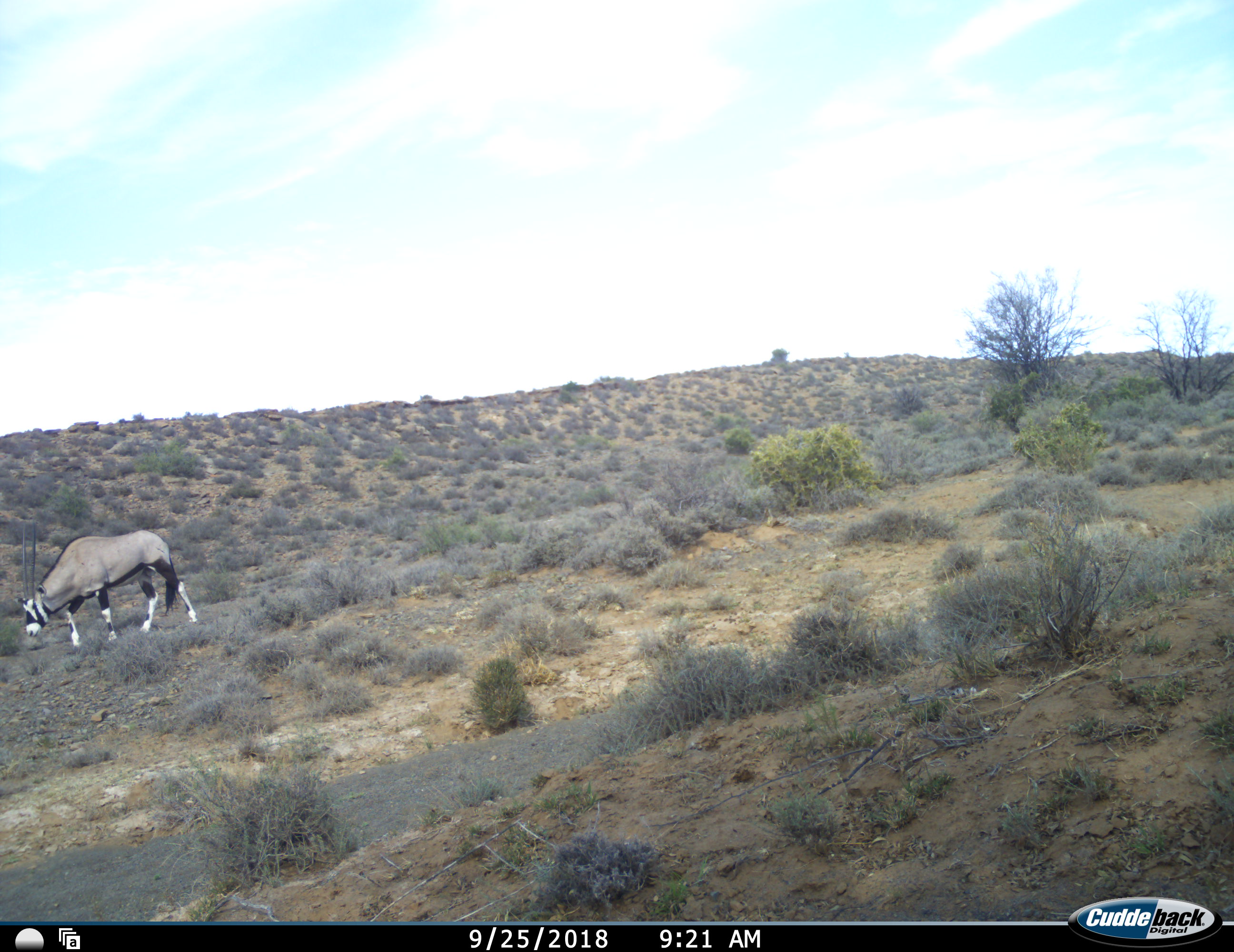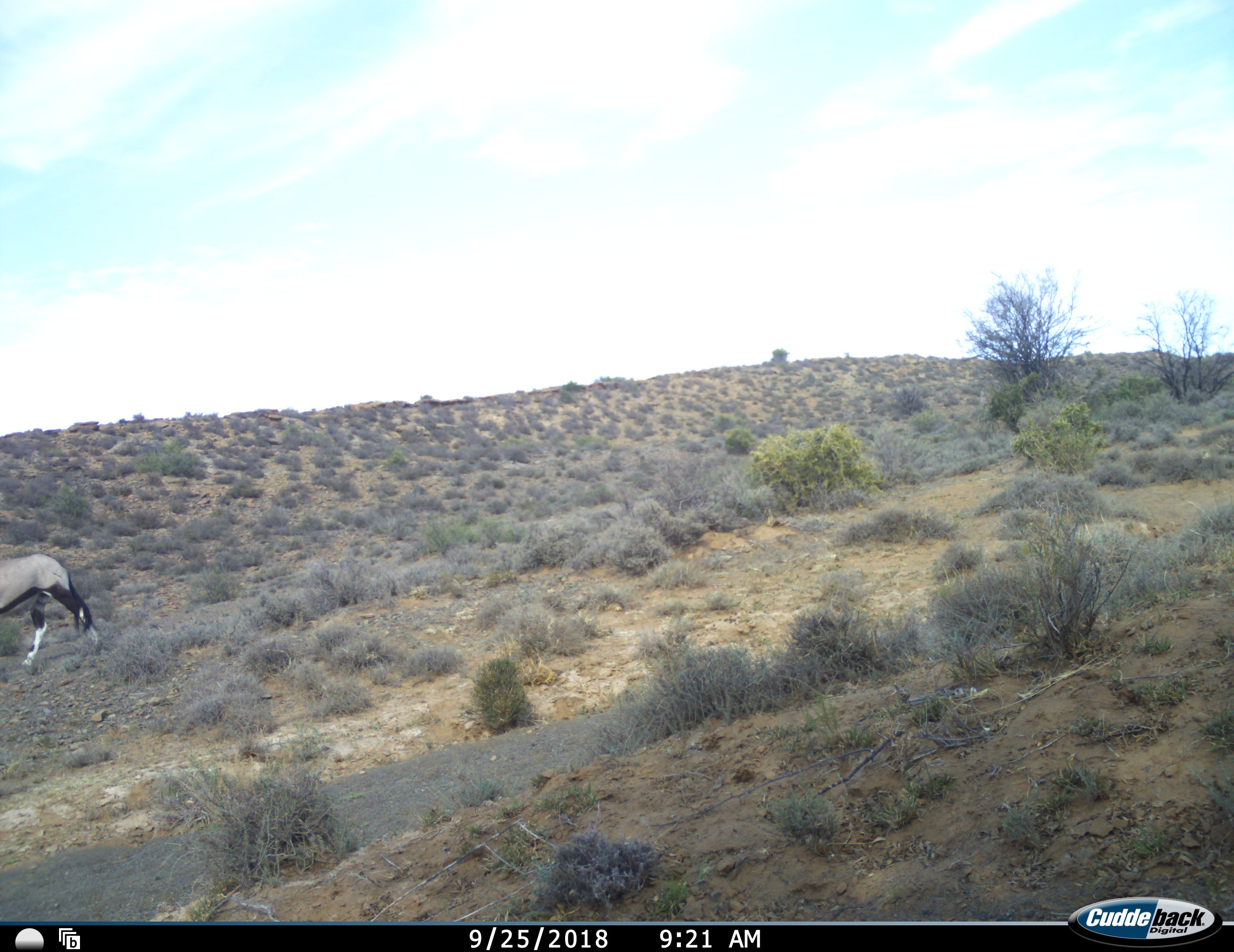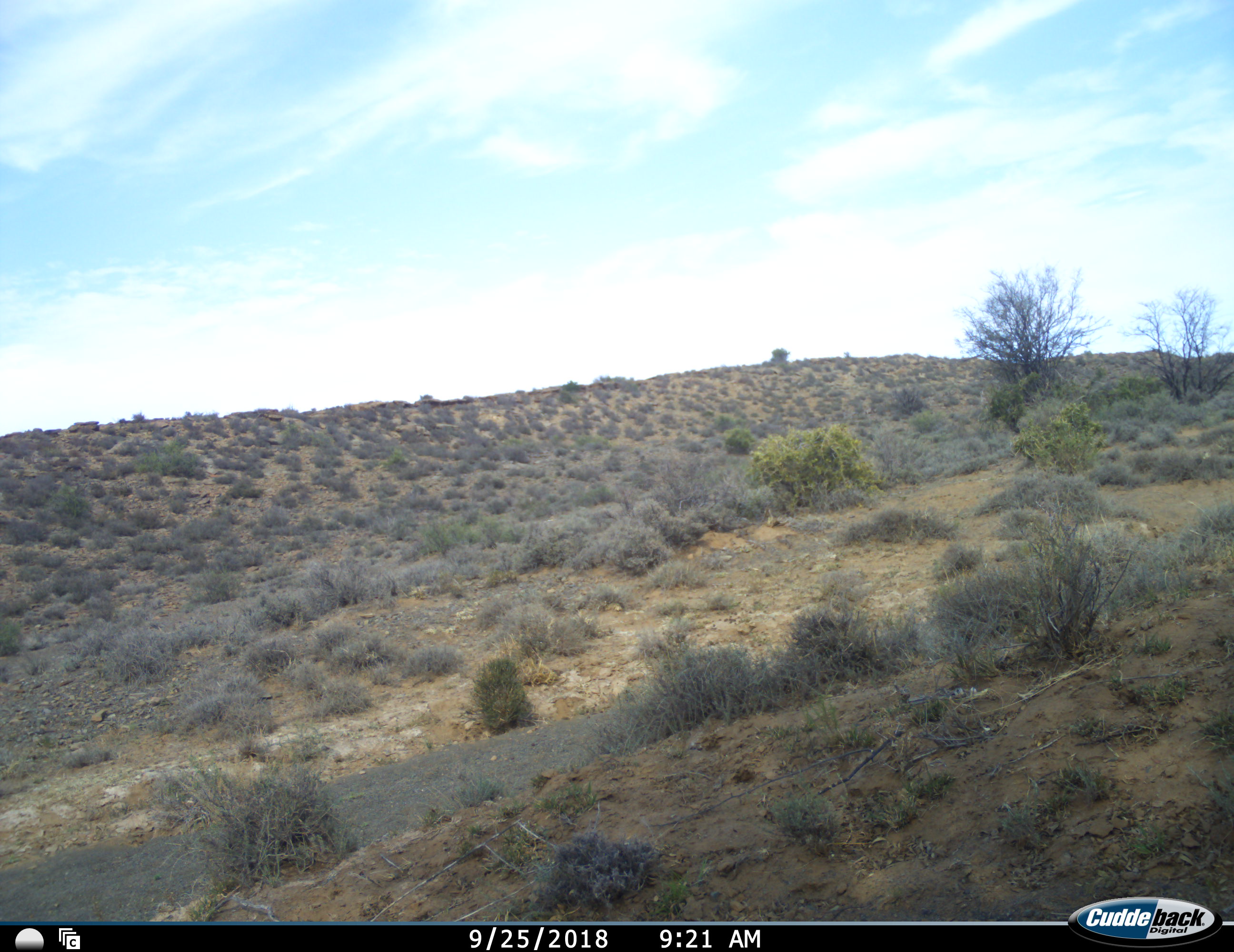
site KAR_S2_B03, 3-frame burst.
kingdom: Animalia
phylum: Chordata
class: Mammalia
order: Artiodactyla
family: Bovidae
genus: Oryx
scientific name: Oryx gazella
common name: gemsbok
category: oryx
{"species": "oryx (gemsbok) (Oryx gazella)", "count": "1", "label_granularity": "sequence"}